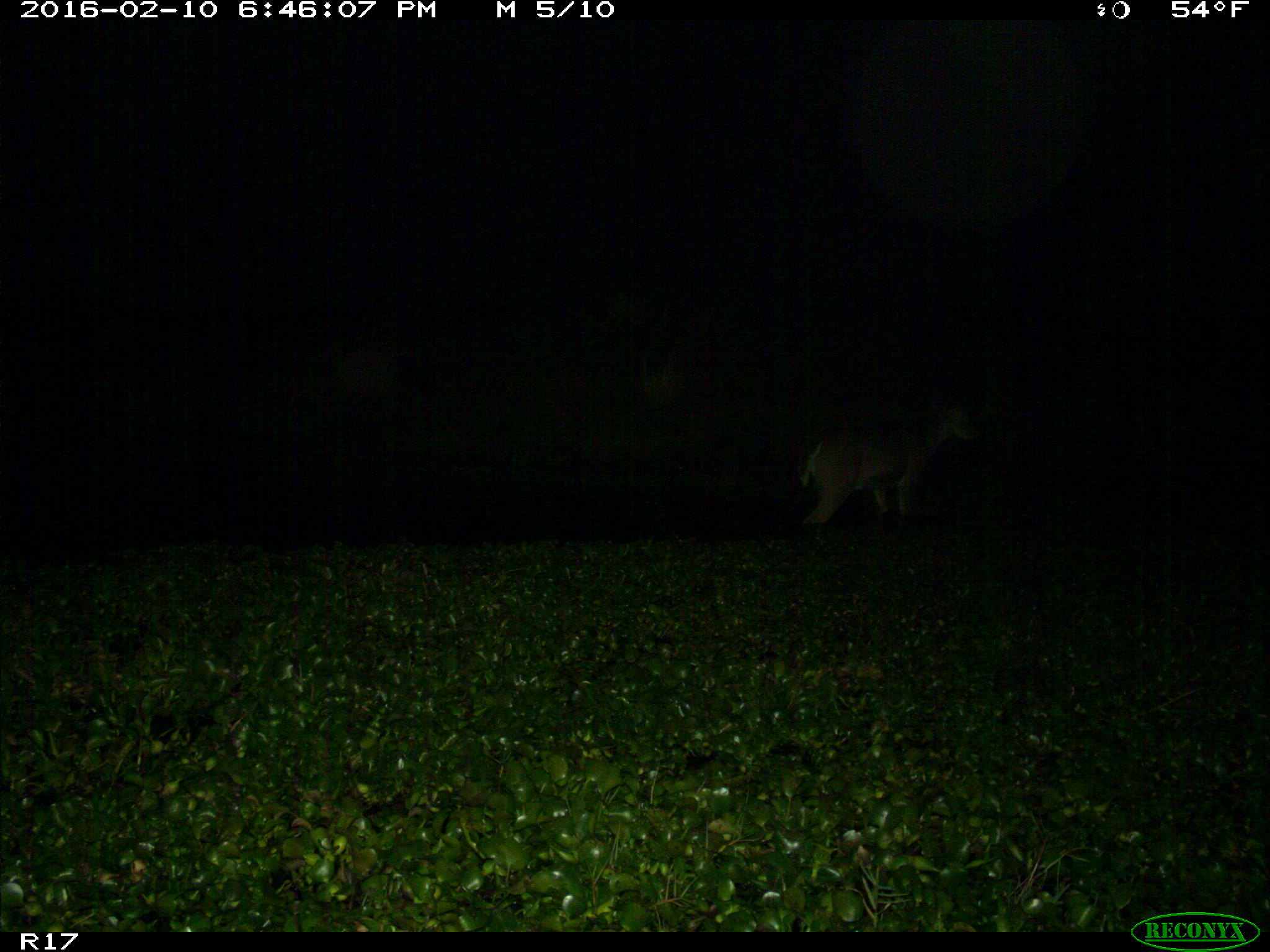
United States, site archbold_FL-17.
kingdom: Animalia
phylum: Chordata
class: Mammalia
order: Artiodactyla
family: Cervidae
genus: Odocoileus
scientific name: Odocoileus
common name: deer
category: unidentified deer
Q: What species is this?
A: Unidentified deer (deer) (Odocoileus).